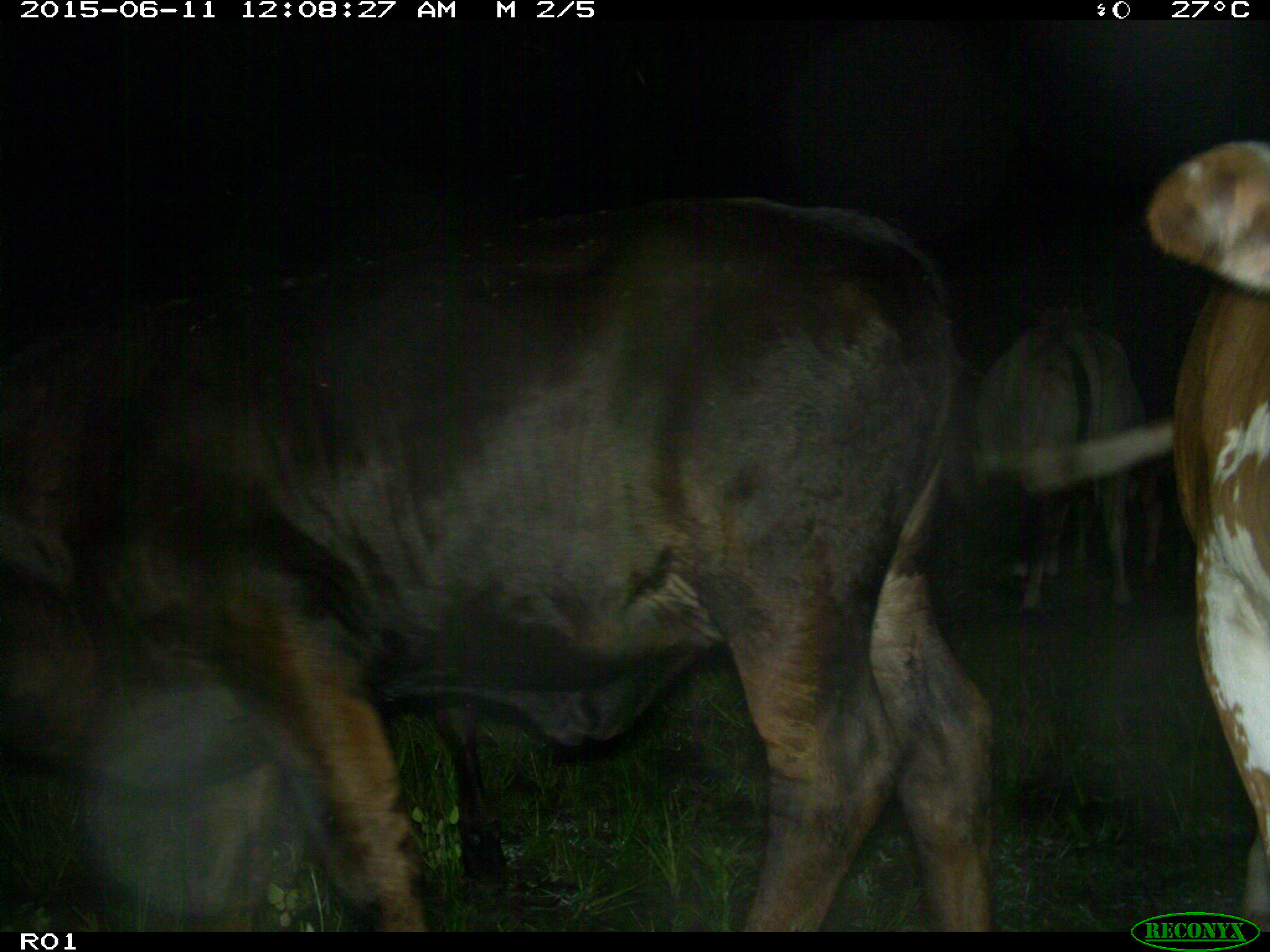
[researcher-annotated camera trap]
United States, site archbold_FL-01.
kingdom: Animalia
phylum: Chordata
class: Mammalia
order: Artiodactyla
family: Bovidae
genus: Bos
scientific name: Bos taurus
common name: domestic cow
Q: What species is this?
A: Bos taurus (domestic cow).